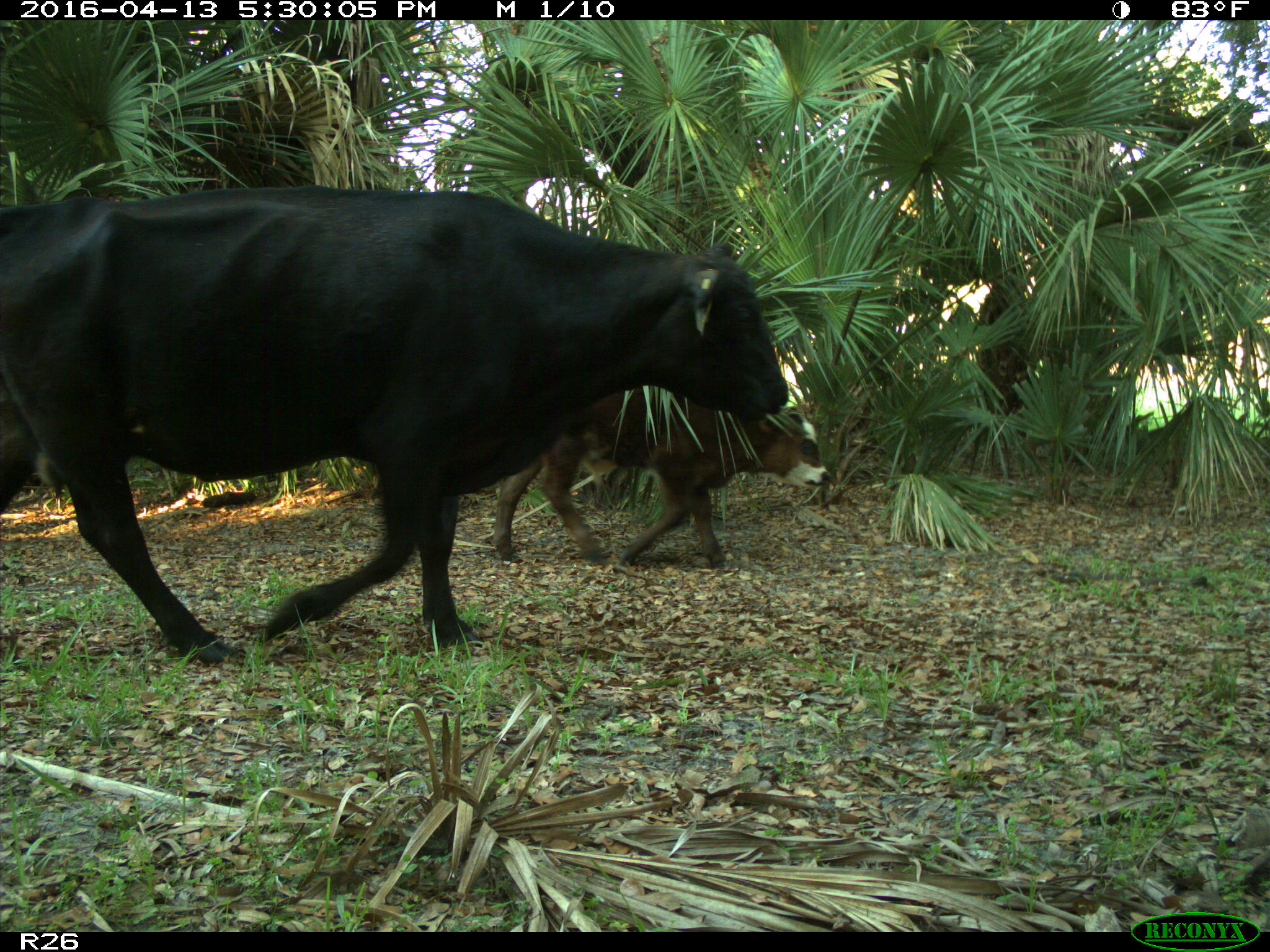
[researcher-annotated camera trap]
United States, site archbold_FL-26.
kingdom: Animalia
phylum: Chordata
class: Mammalia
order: Artiodactyla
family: Bovidae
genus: Bos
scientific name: Bos taurus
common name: domestic cow